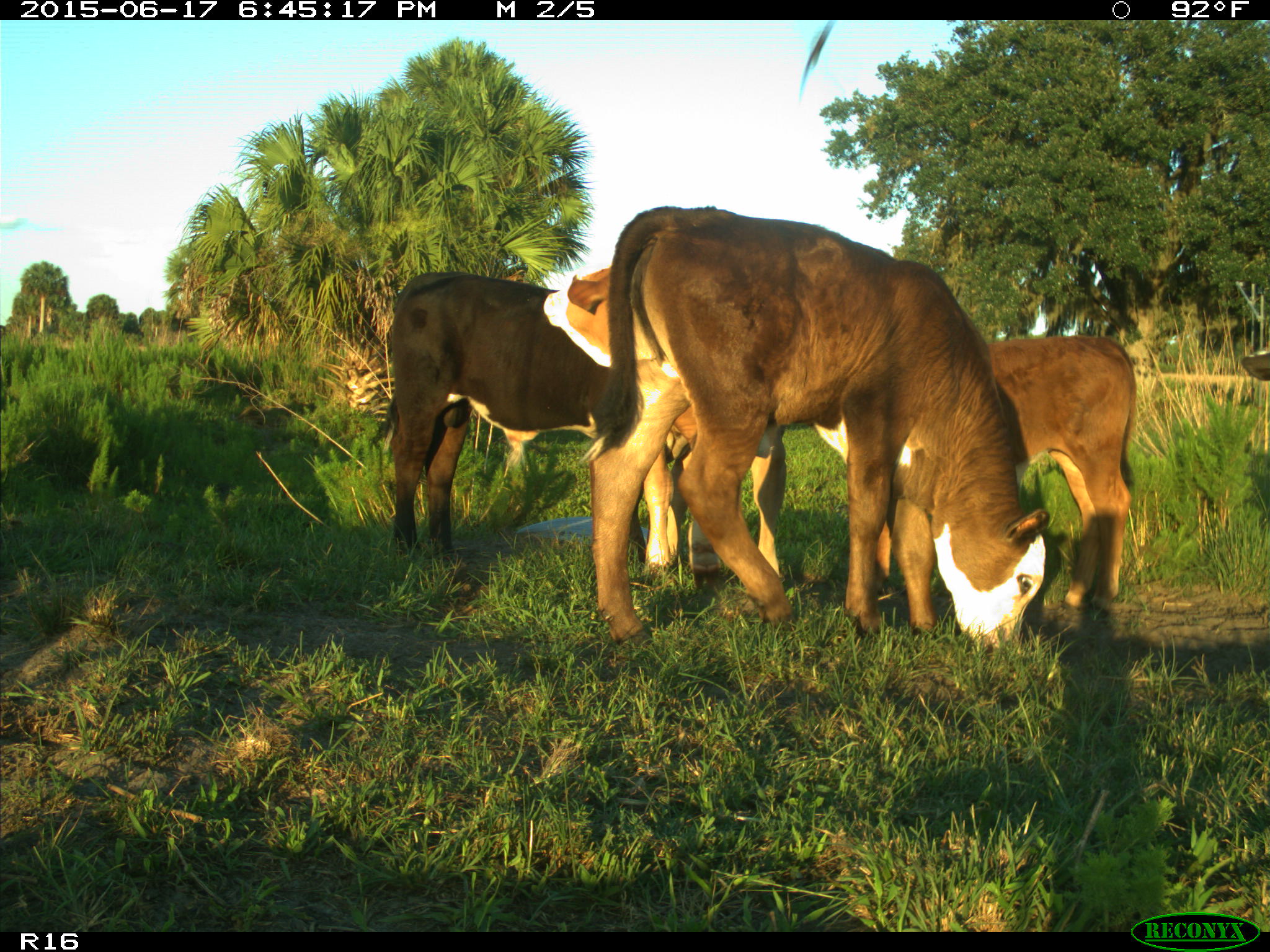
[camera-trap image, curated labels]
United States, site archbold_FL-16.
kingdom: Animalia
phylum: Chordata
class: Mammalia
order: Artiodactyla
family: Bovidae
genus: Bos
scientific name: Bos taurus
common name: domestic cow